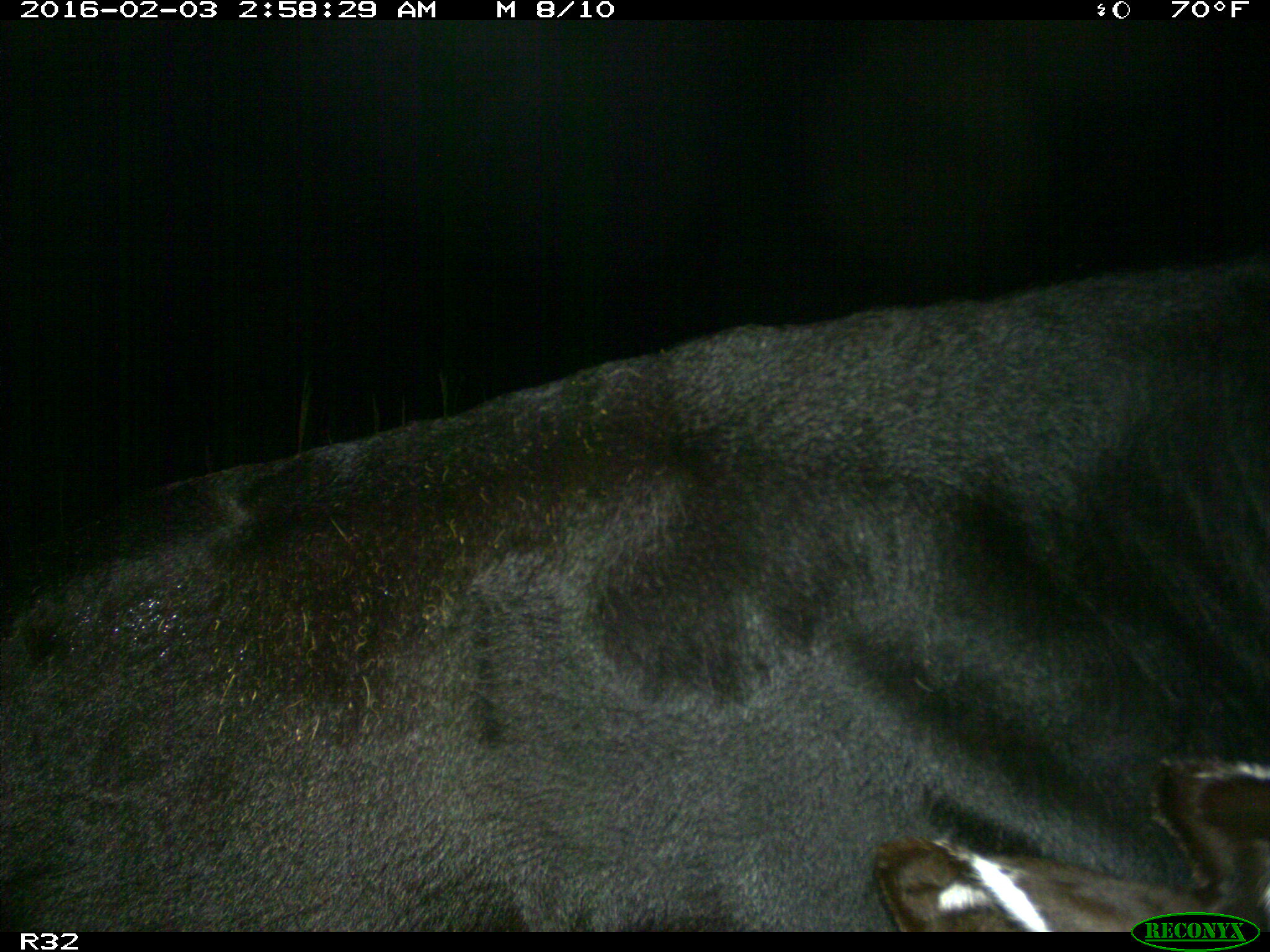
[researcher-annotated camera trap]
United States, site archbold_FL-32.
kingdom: Animalia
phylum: Chordata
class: Mammalia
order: Artiodactyla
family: Bovidae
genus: Bos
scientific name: Bos taurus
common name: domestic cow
Bos taurus (domestic cow).